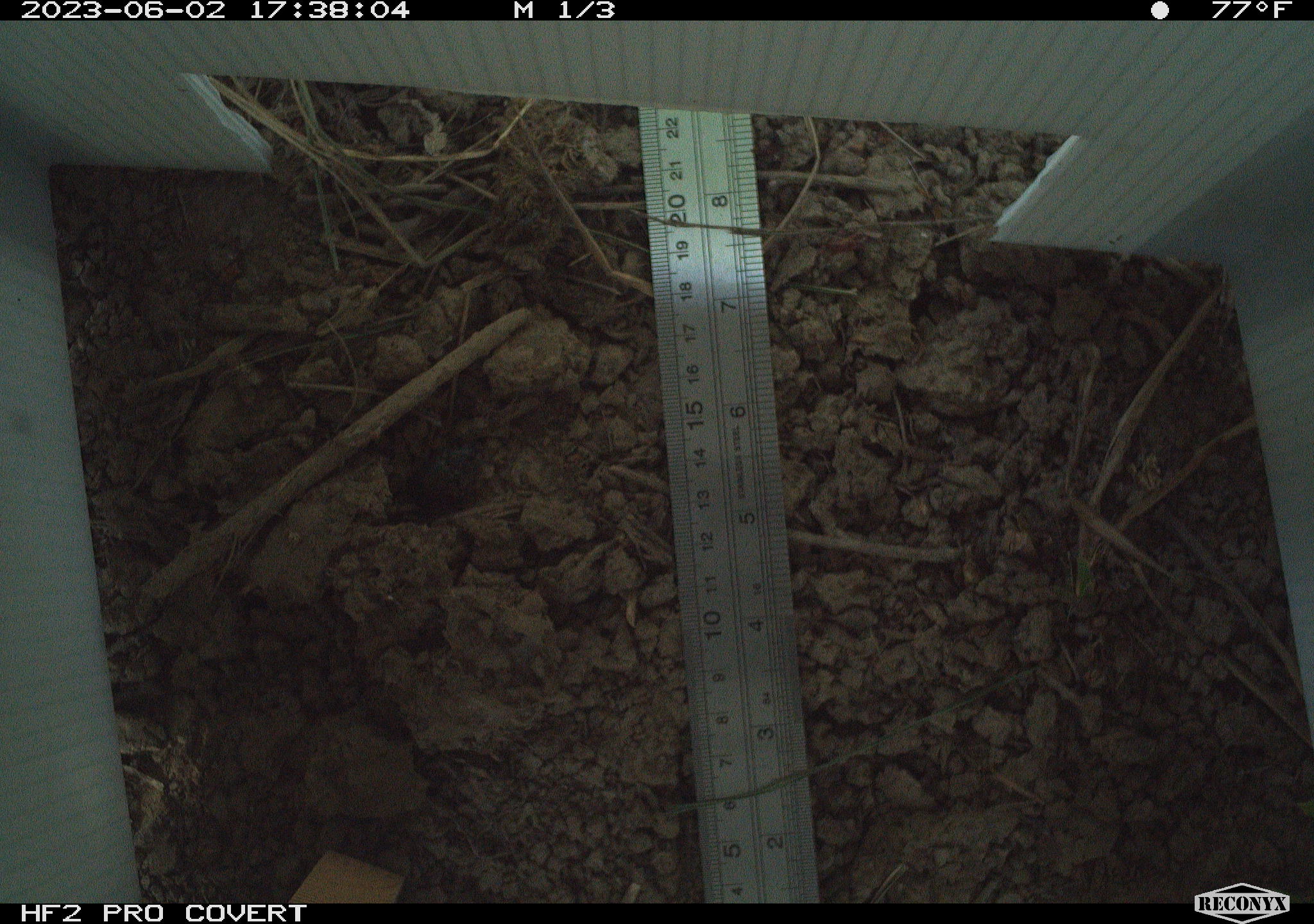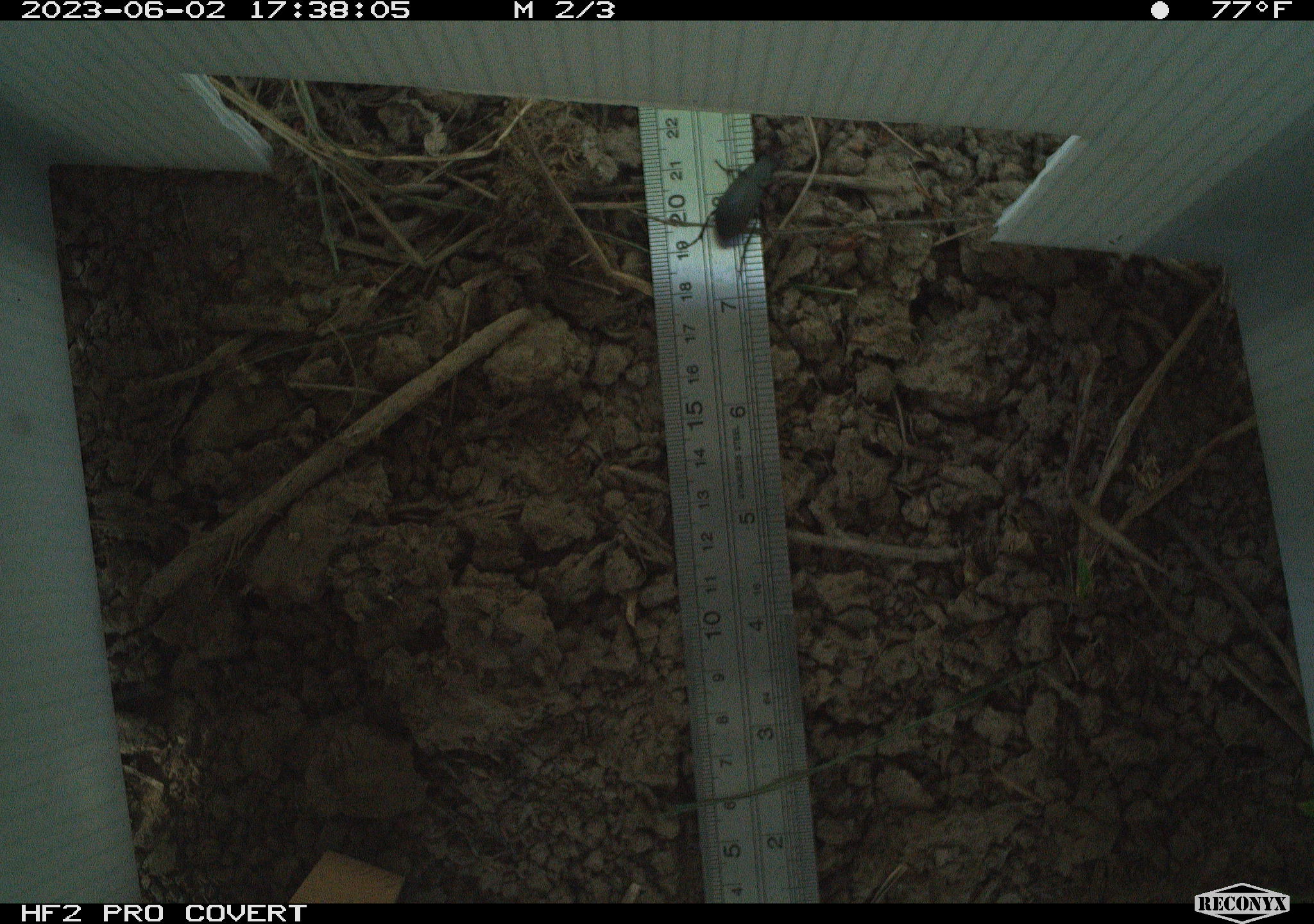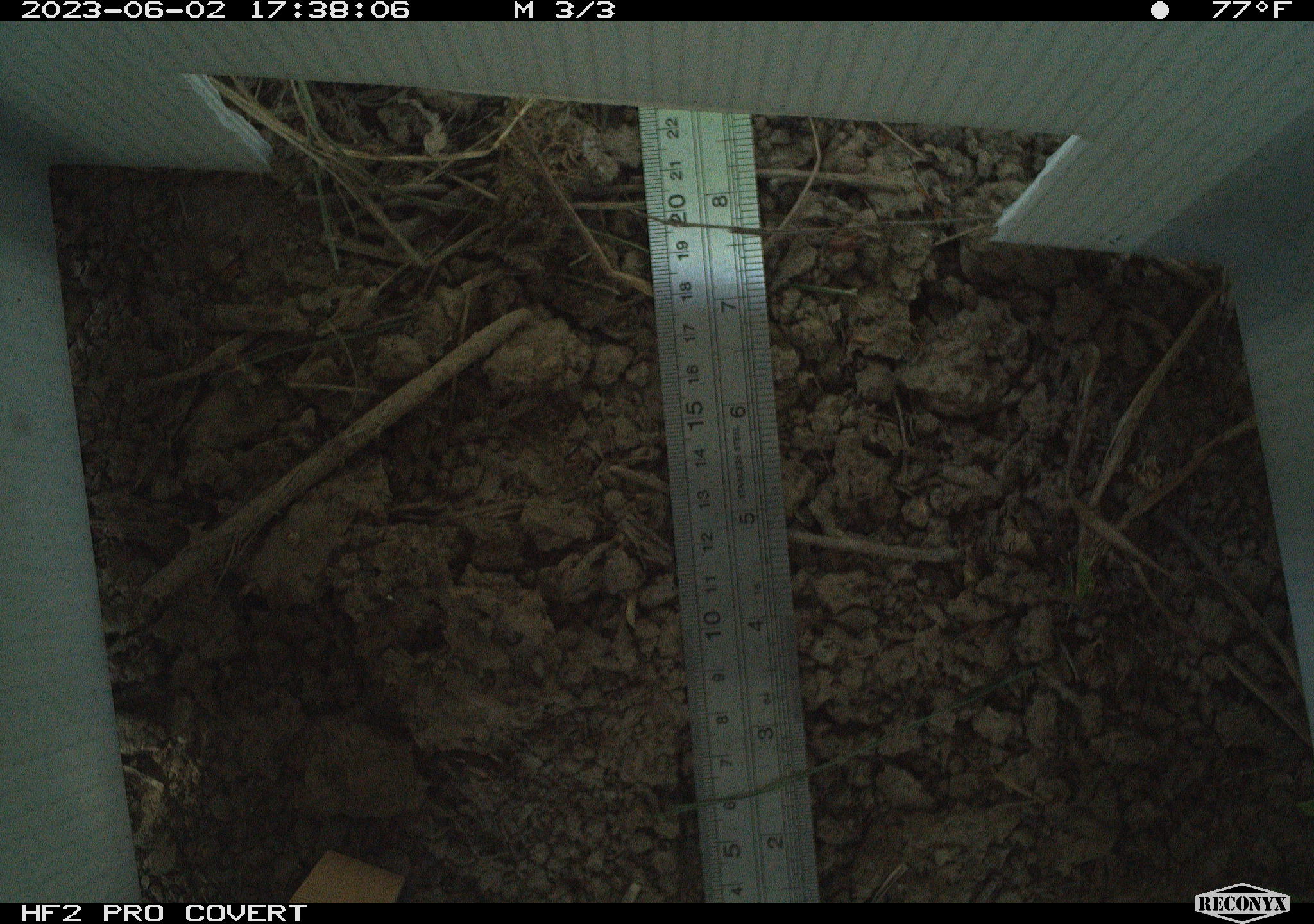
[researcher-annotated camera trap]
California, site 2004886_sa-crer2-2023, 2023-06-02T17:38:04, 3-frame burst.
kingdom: Animalia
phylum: Arthropoda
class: Insecta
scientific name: Insecta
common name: insect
Insect (Insecta).